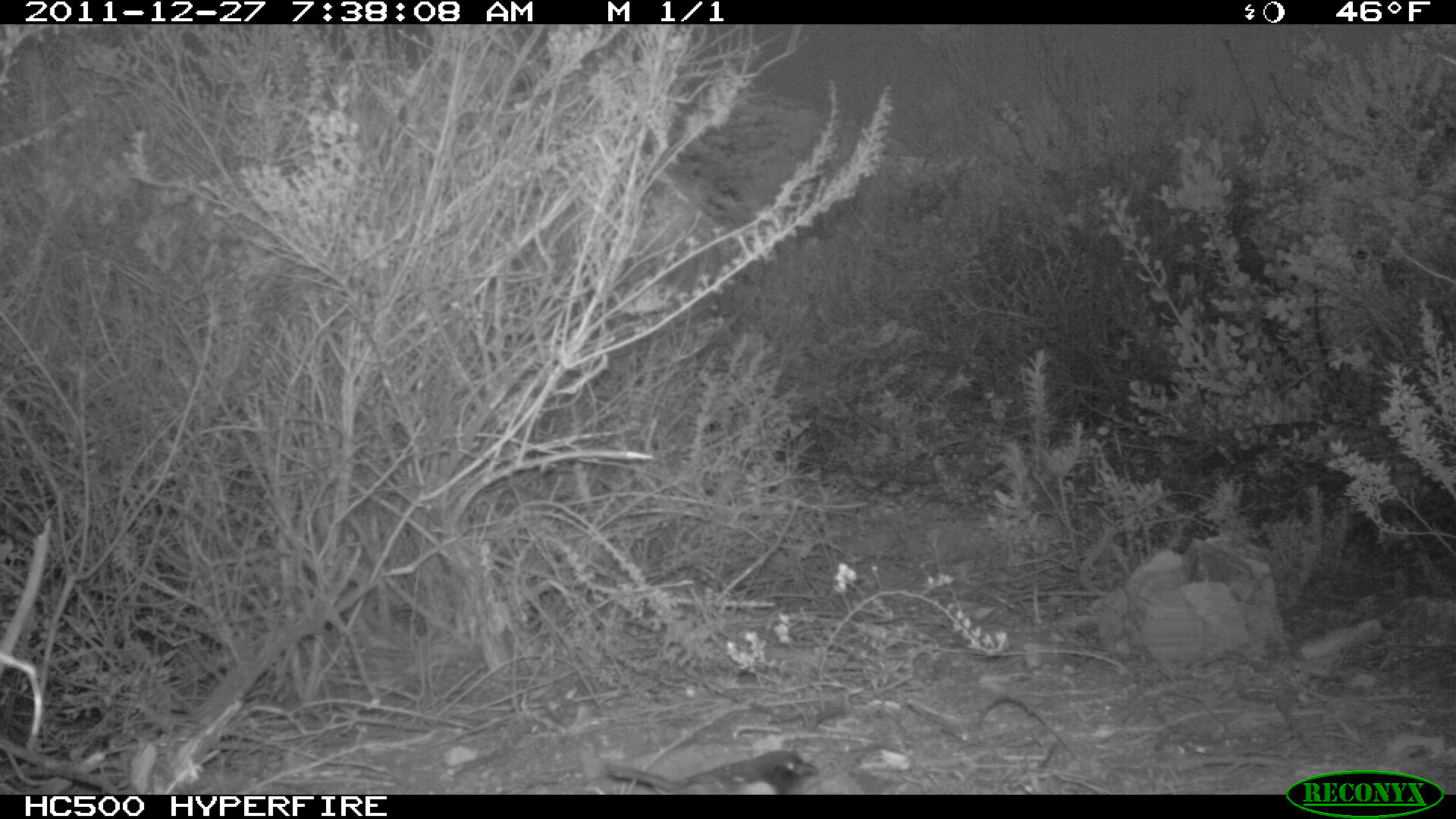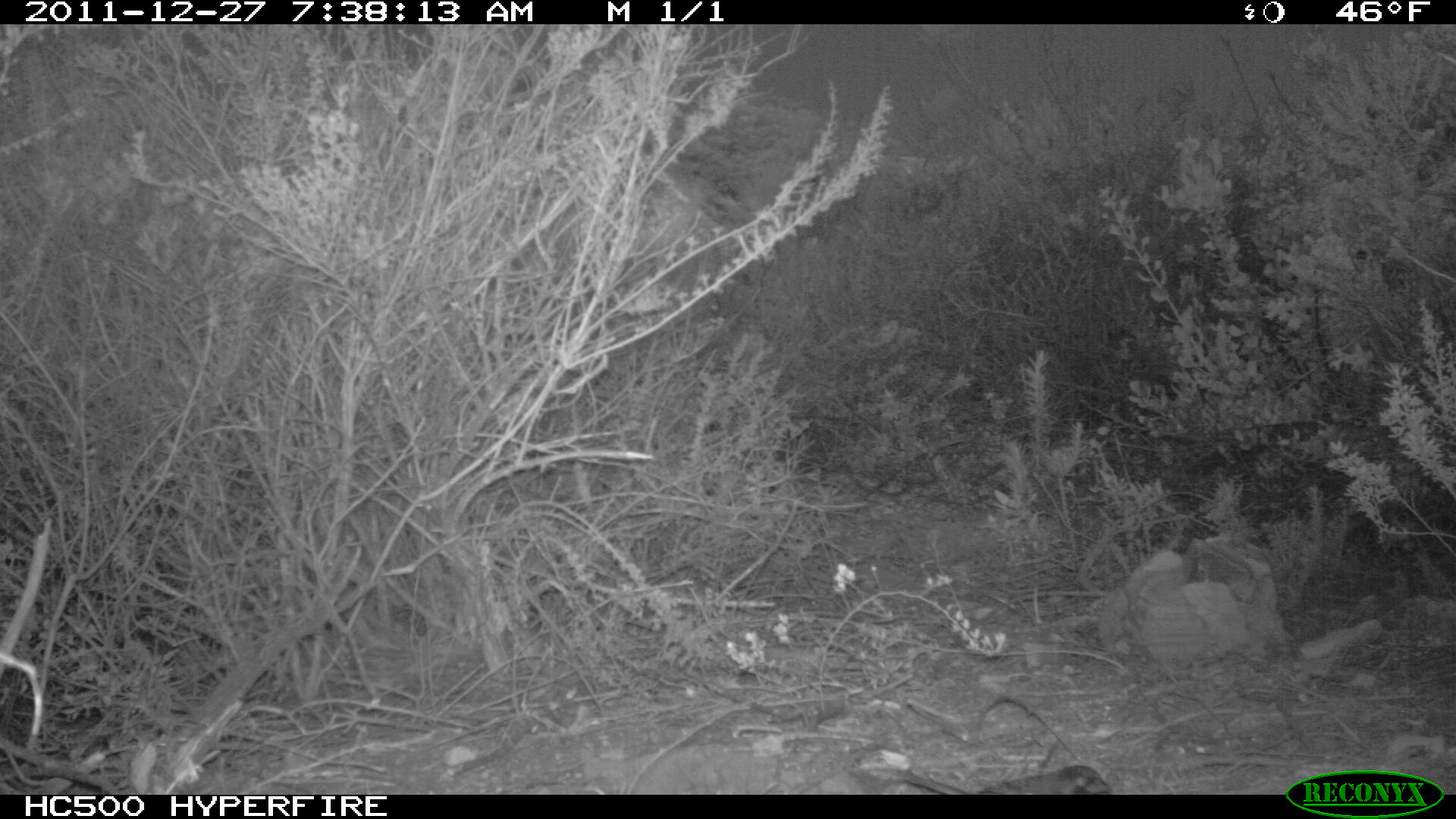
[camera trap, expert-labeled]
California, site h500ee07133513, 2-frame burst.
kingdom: Animalia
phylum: Chordata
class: Aves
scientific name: Aves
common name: bird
Bird (Aves).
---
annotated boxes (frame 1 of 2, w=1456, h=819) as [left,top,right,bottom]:
bird: [610,750,823,794]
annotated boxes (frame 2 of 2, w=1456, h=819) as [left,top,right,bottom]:
bird: [867,764,1112,794]